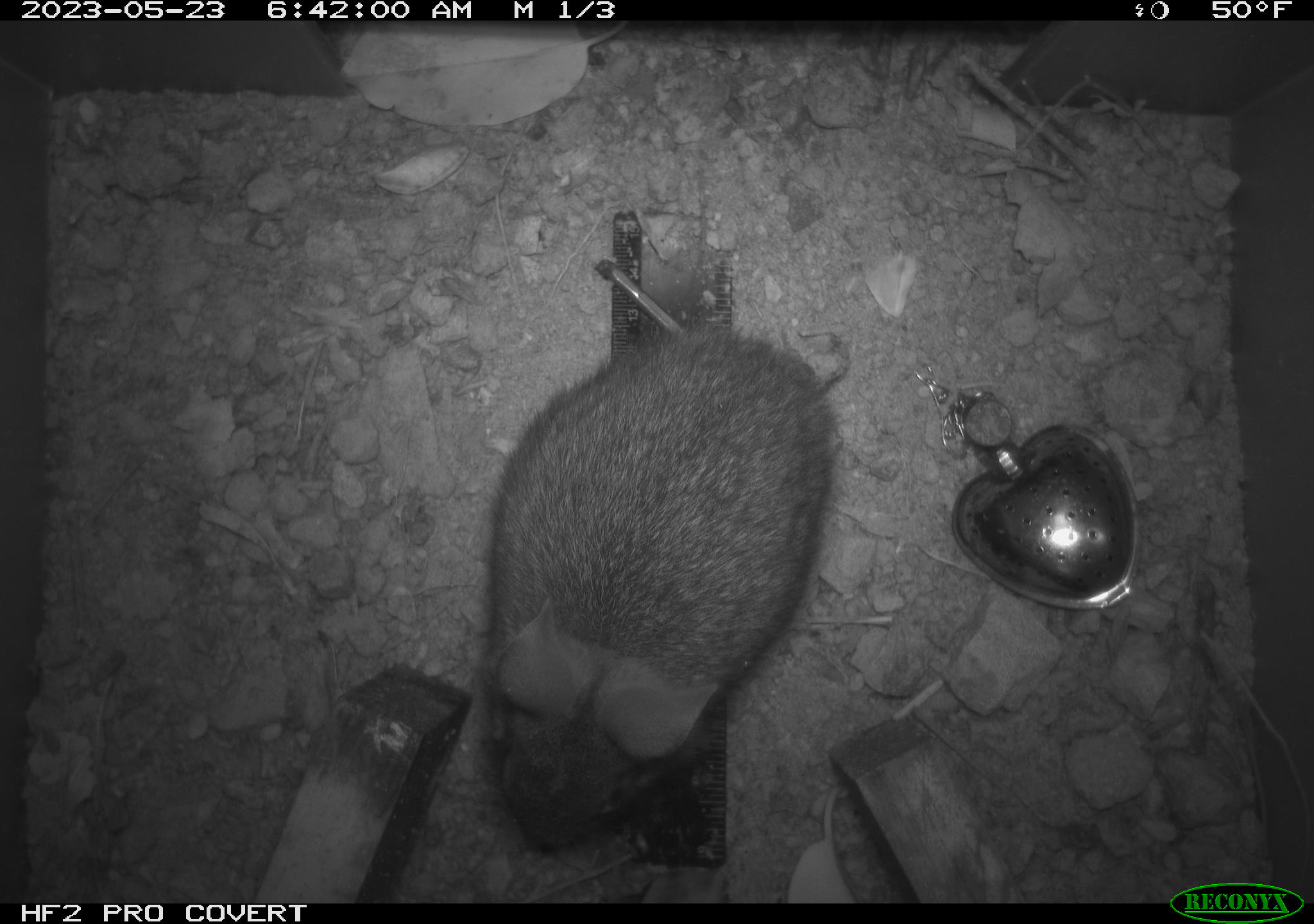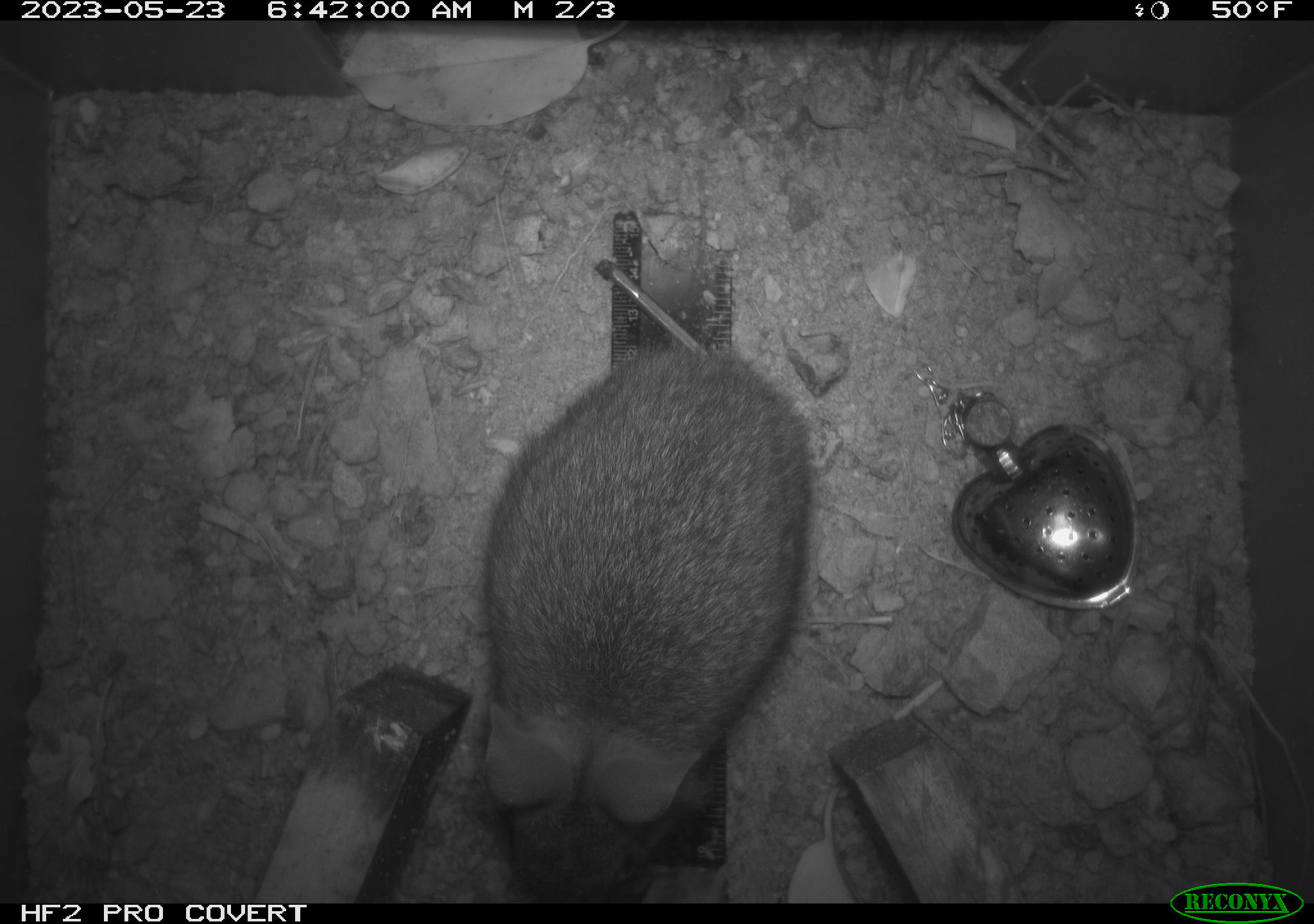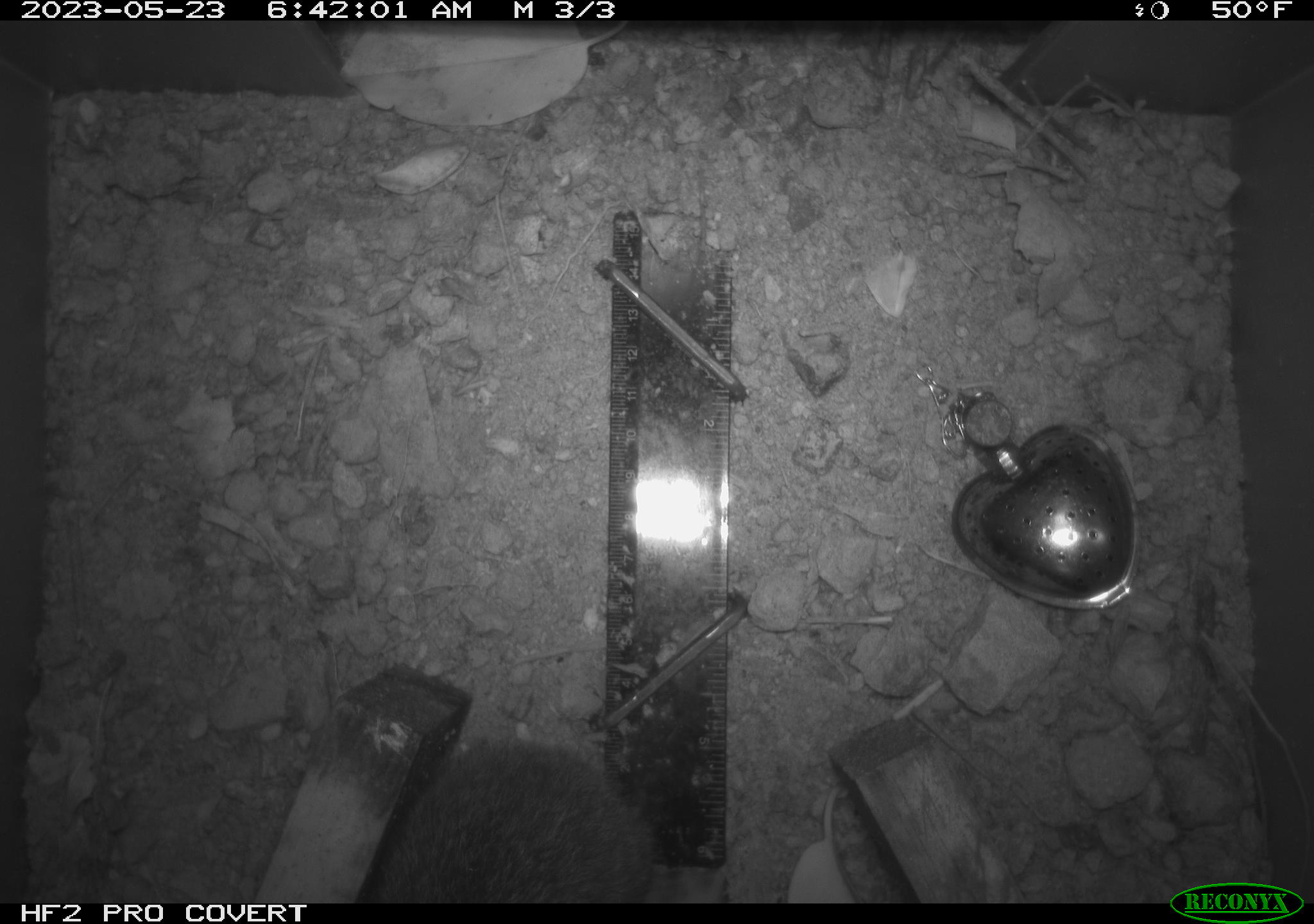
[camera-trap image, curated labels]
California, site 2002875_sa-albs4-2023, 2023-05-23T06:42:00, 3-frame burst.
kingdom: Animalia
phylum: Chordata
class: Mammalia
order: Lagomorpha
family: Leporidae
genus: Sylvilagus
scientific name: Sylvilagus bachmani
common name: brush rabbit